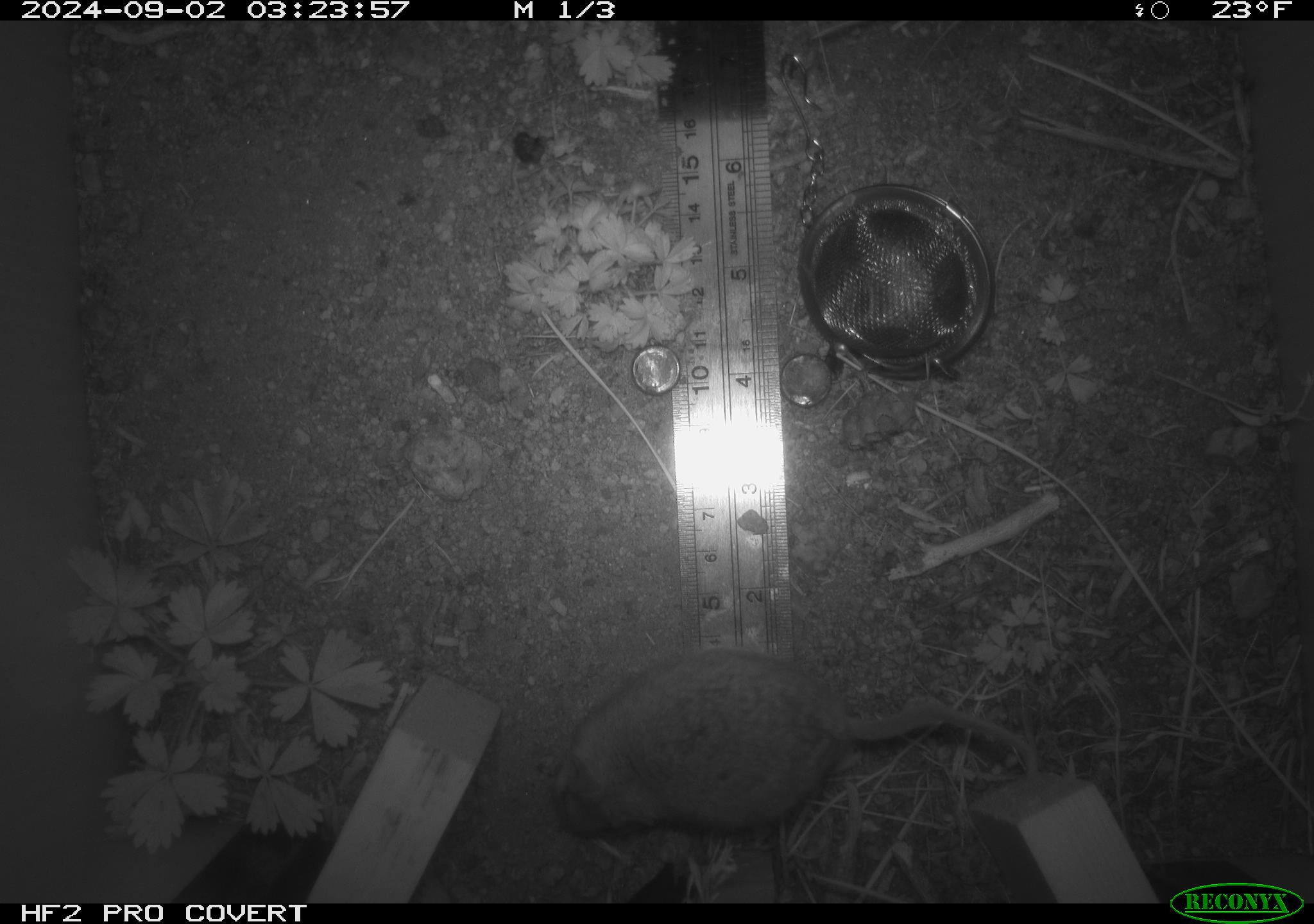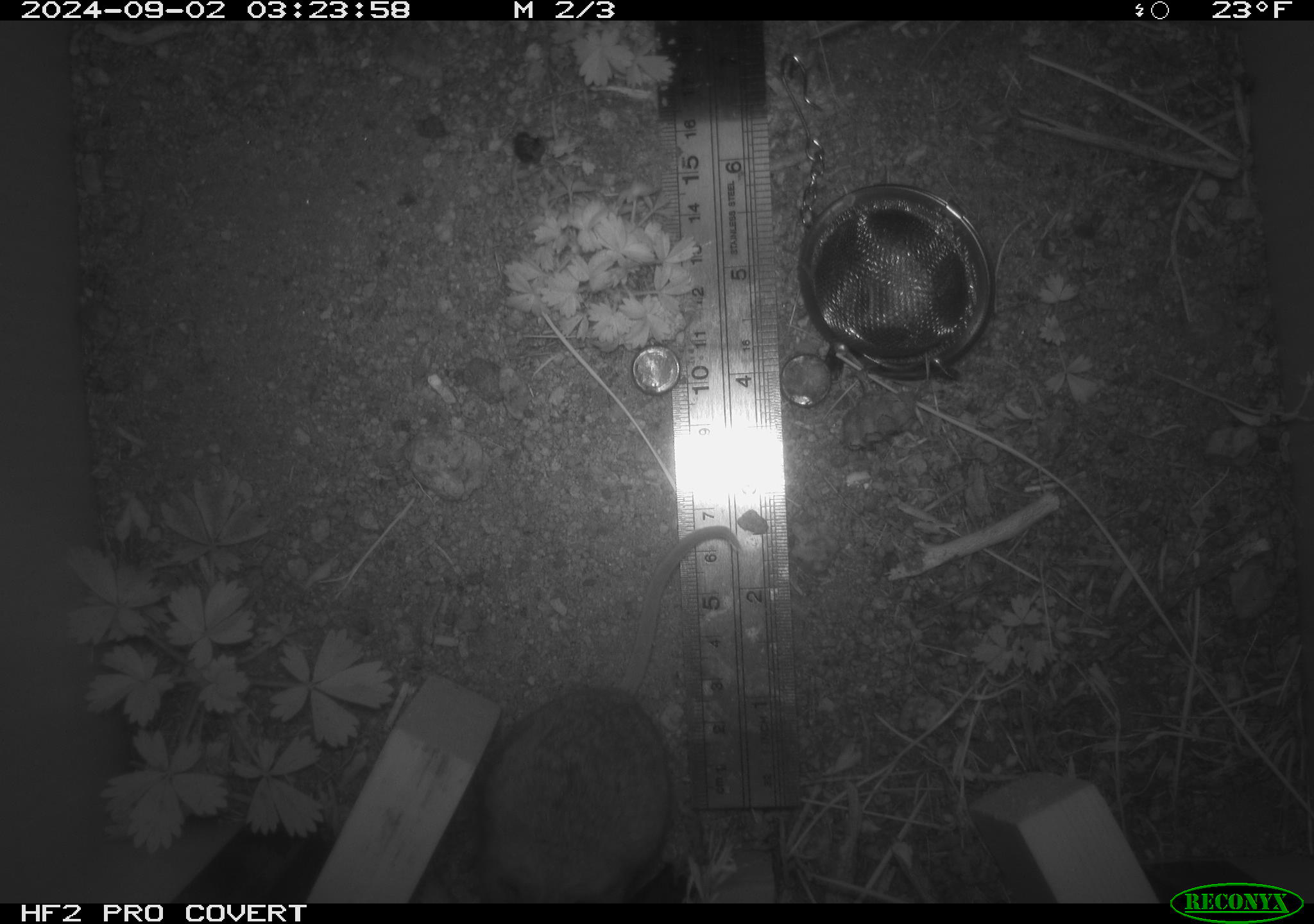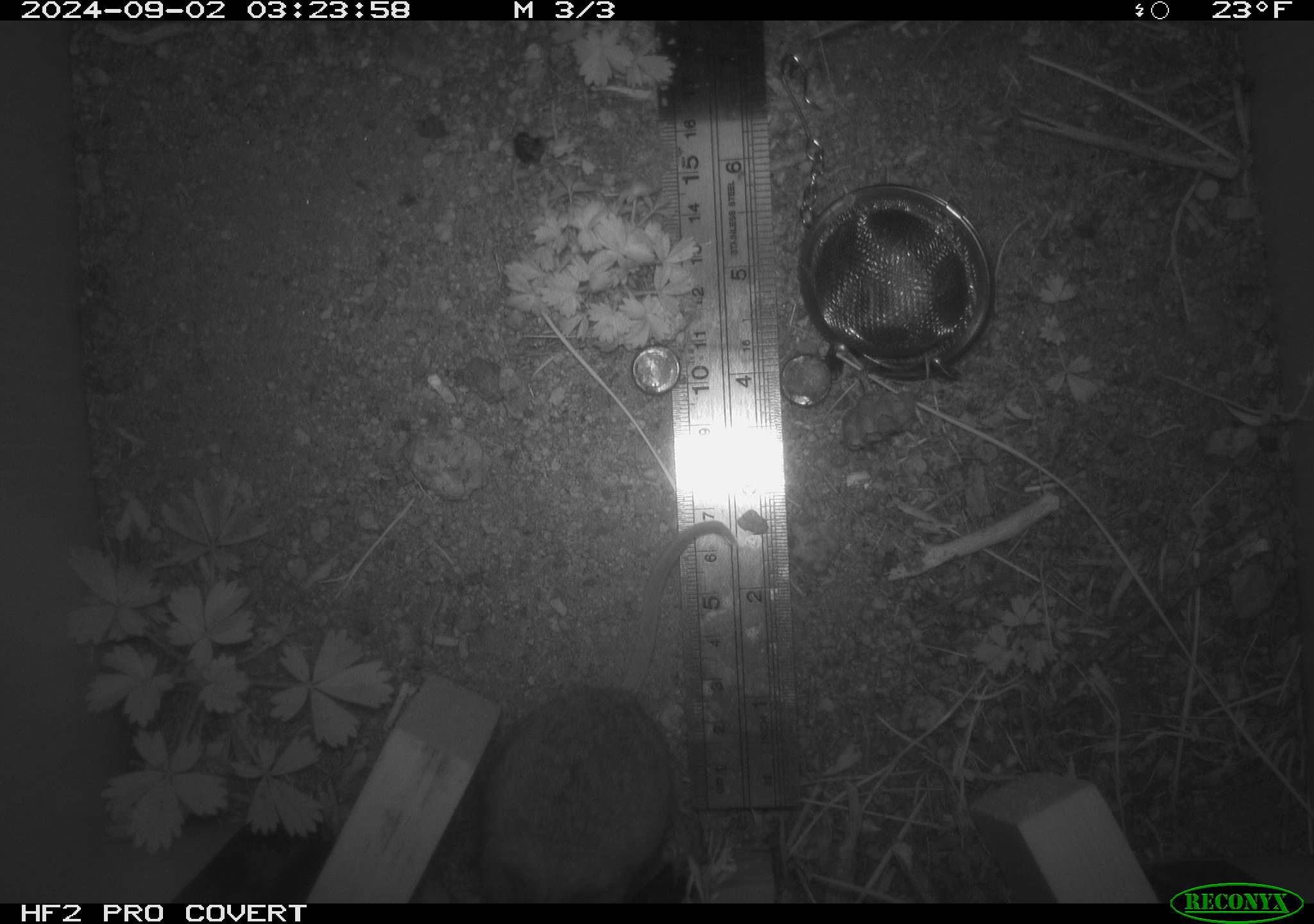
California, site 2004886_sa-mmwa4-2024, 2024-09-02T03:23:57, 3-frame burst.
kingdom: Animalia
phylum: Chordata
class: Mammalia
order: Rodentia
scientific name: Rodentia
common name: mouse species